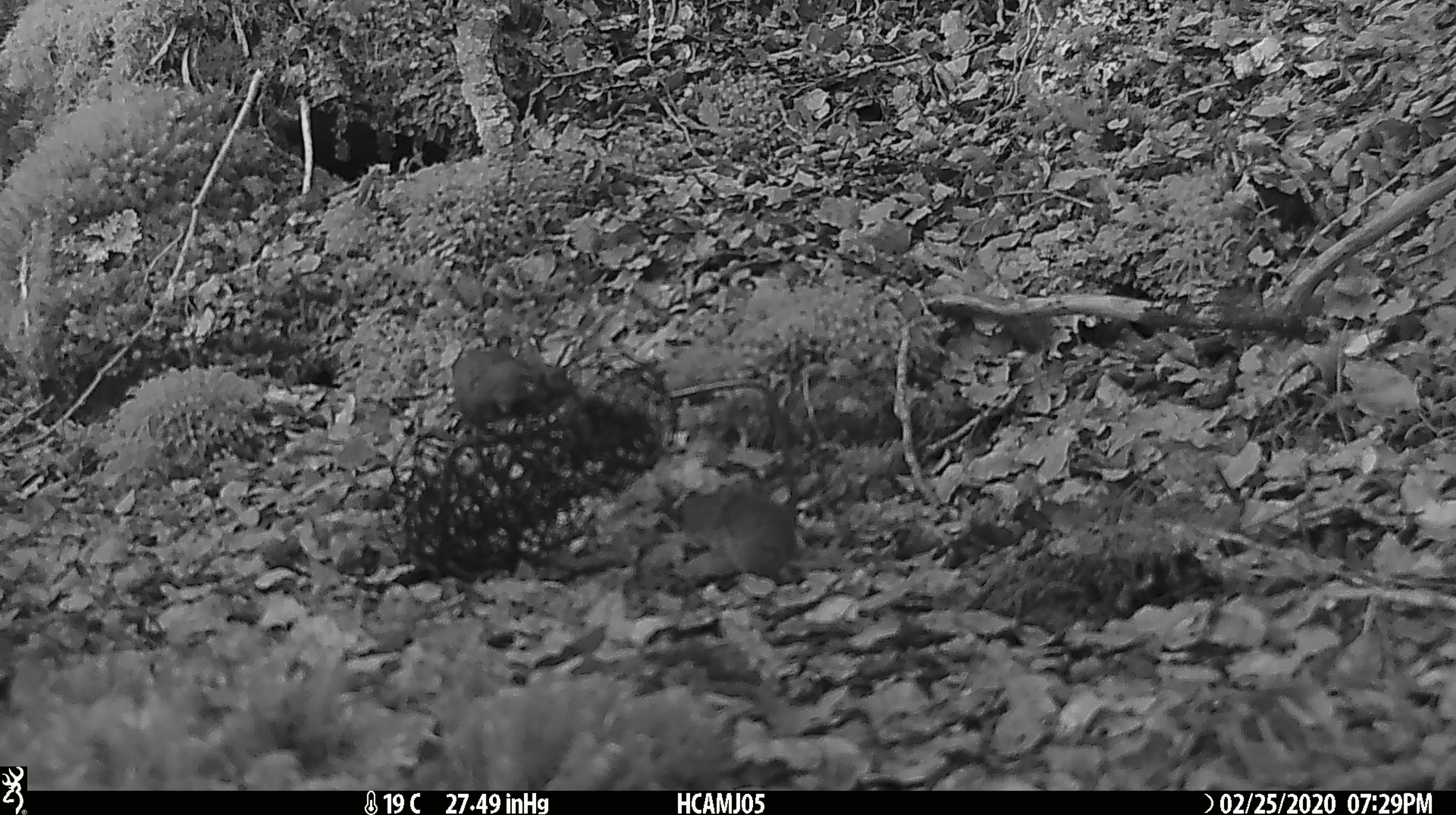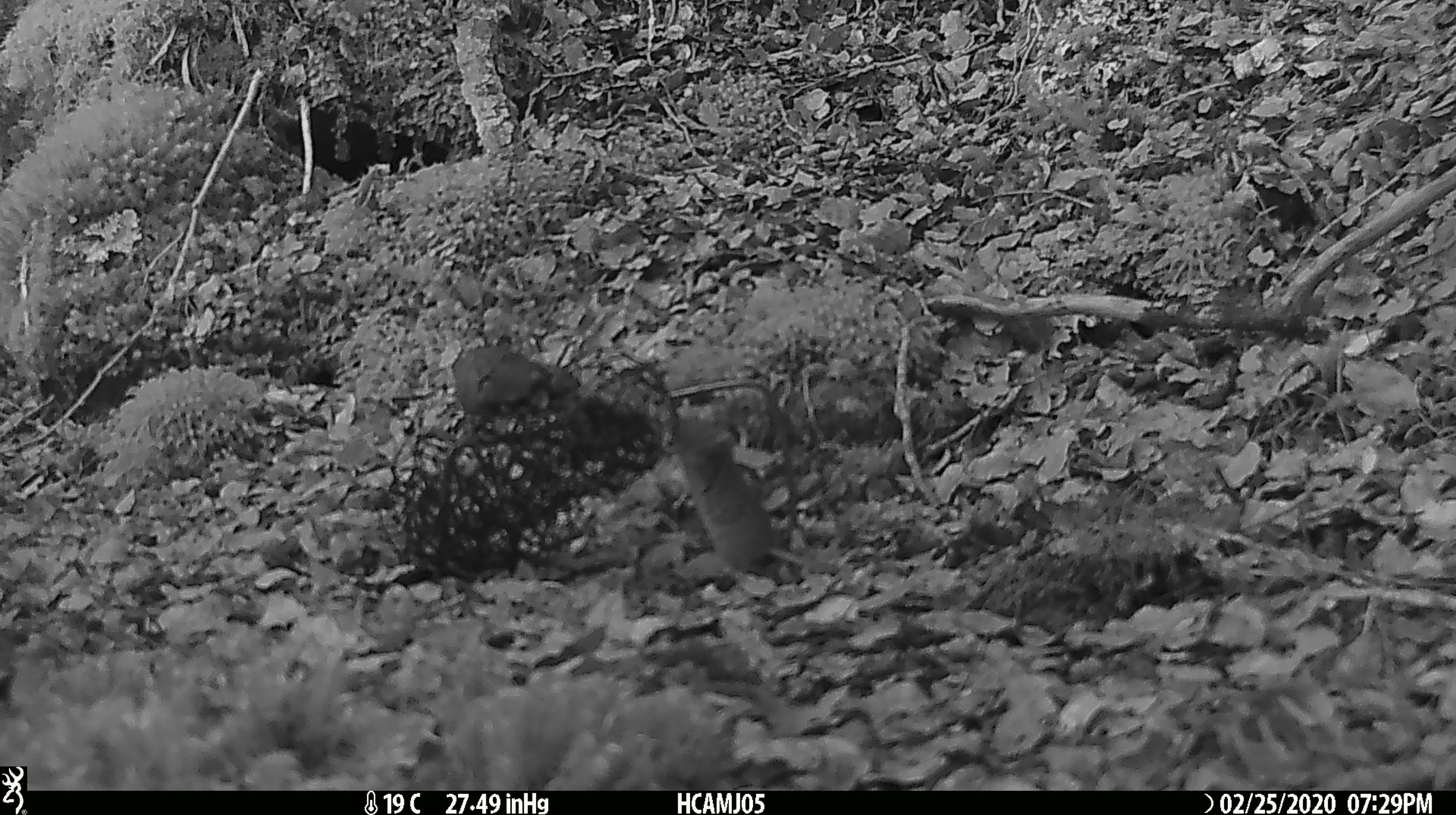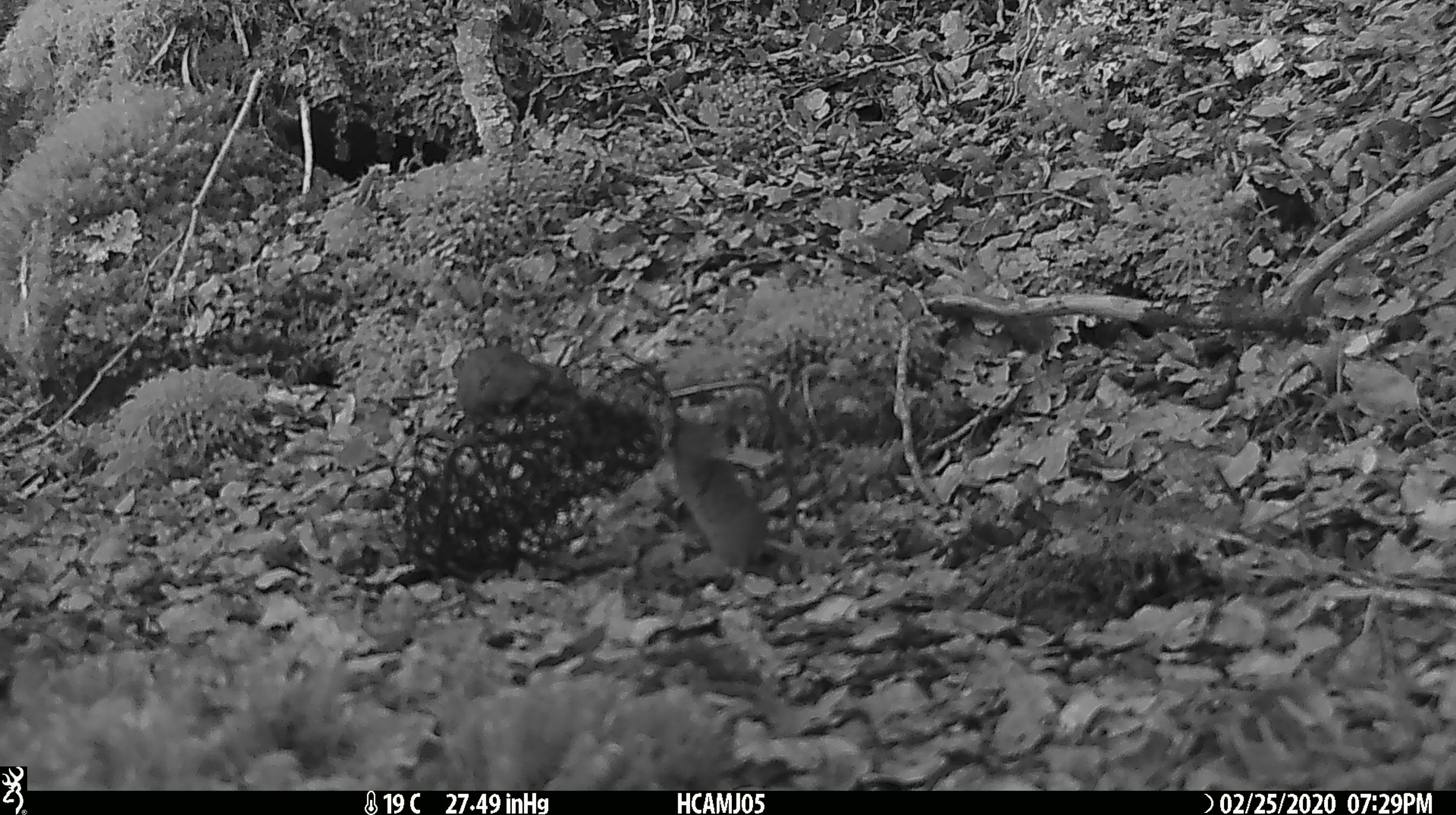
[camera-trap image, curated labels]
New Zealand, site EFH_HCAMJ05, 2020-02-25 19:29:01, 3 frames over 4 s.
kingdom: Animalia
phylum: Chordata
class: Mammalia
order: Rodentia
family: Muridae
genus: Mus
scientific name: Mus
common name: mouse